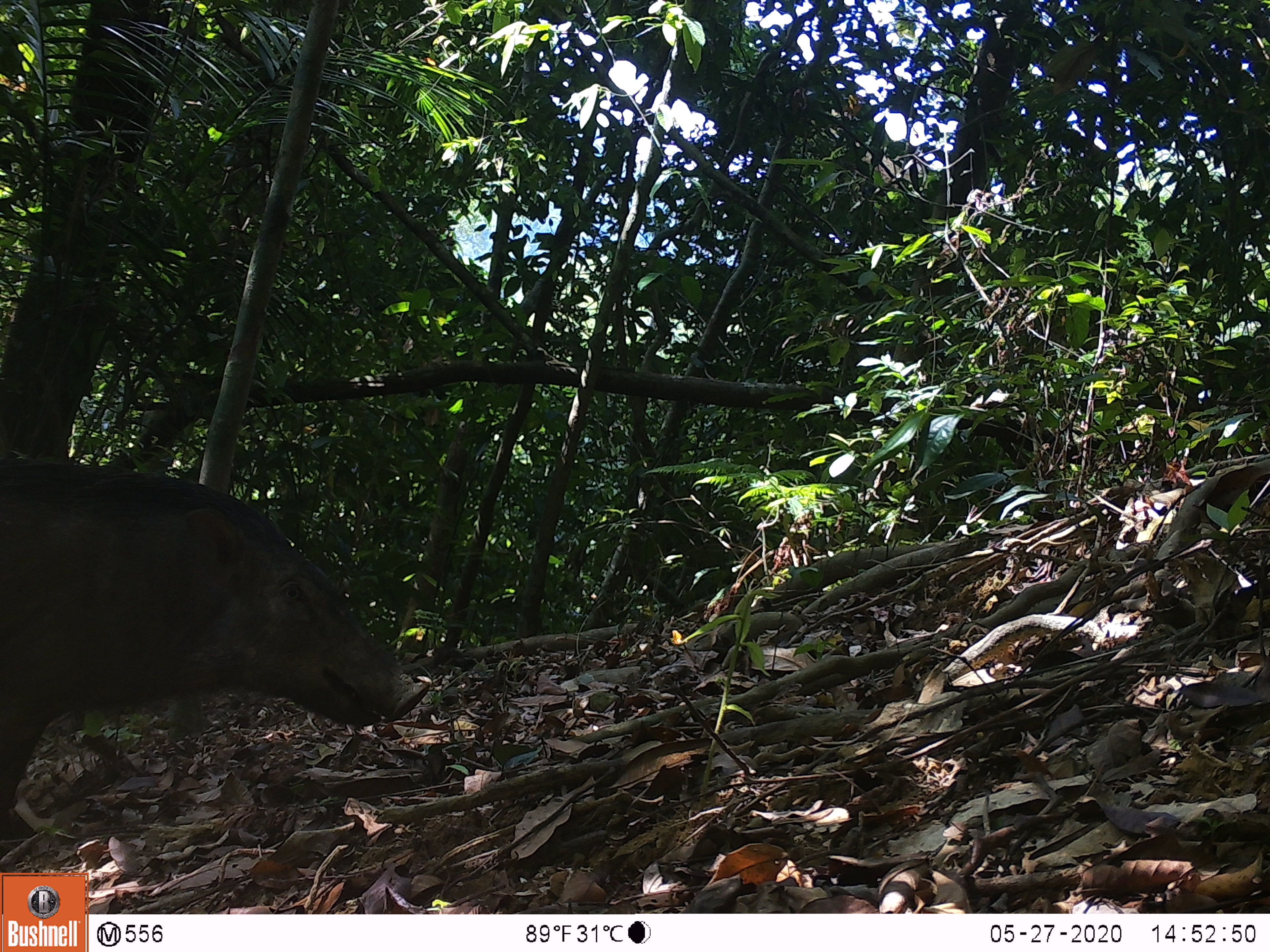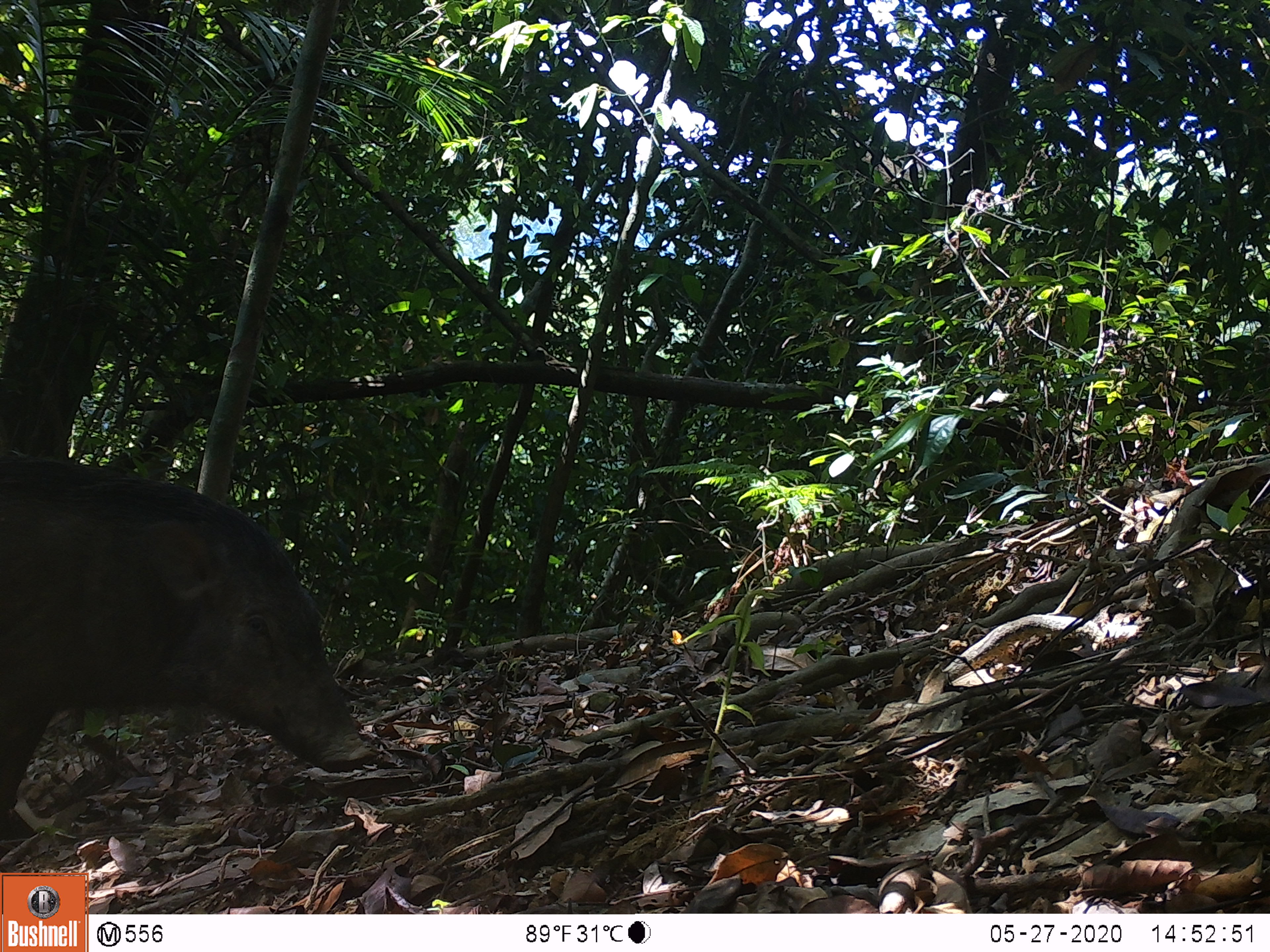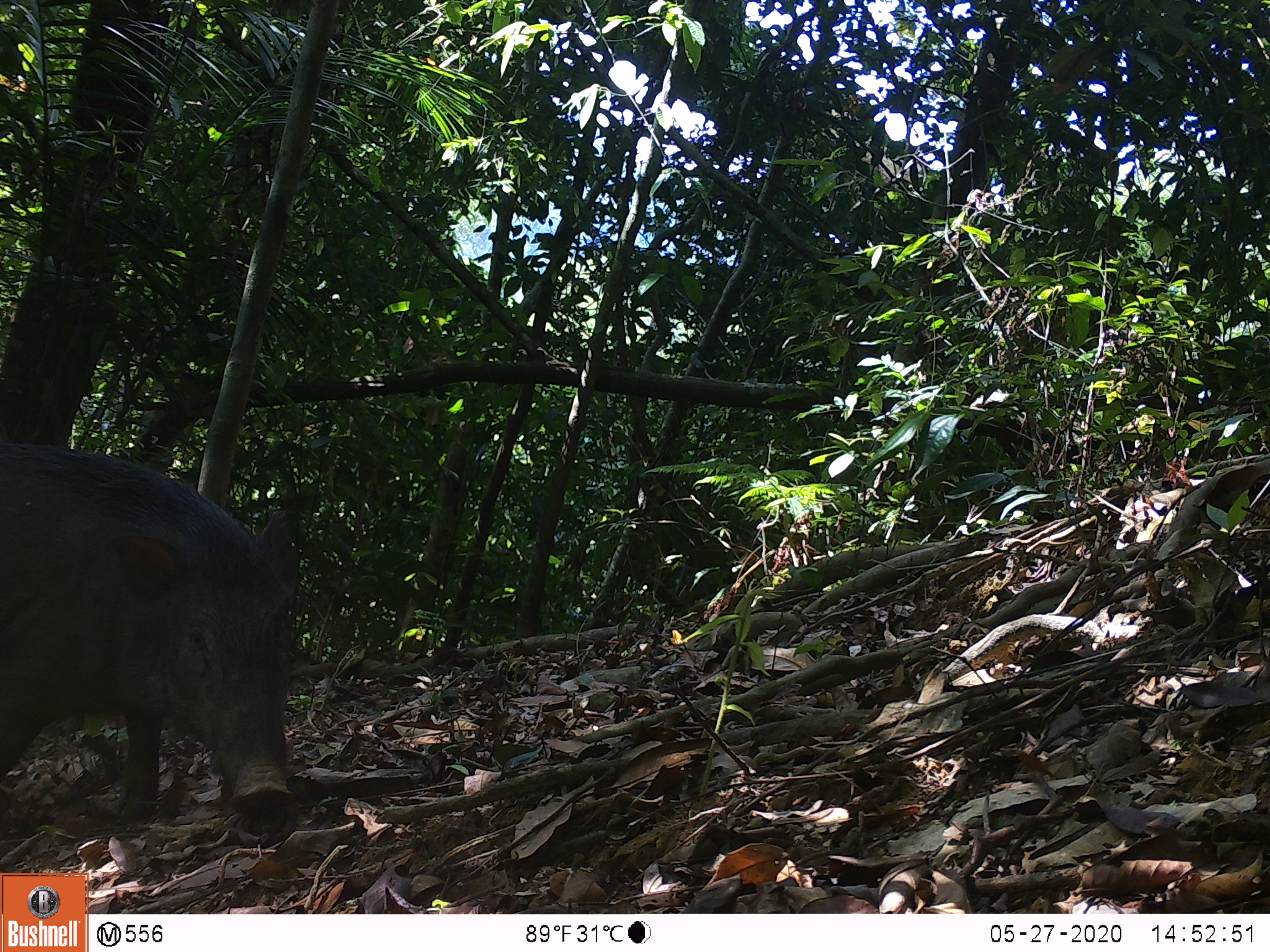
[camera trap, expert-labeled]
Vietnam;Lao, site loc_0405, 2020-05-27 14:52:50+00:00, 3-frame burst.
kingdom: Animalia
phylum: Chordata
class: Mammalia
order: Artiodactyla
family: Suidae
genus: Sus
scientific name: Sus scrofa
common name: eurasian wild pig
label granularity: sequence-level